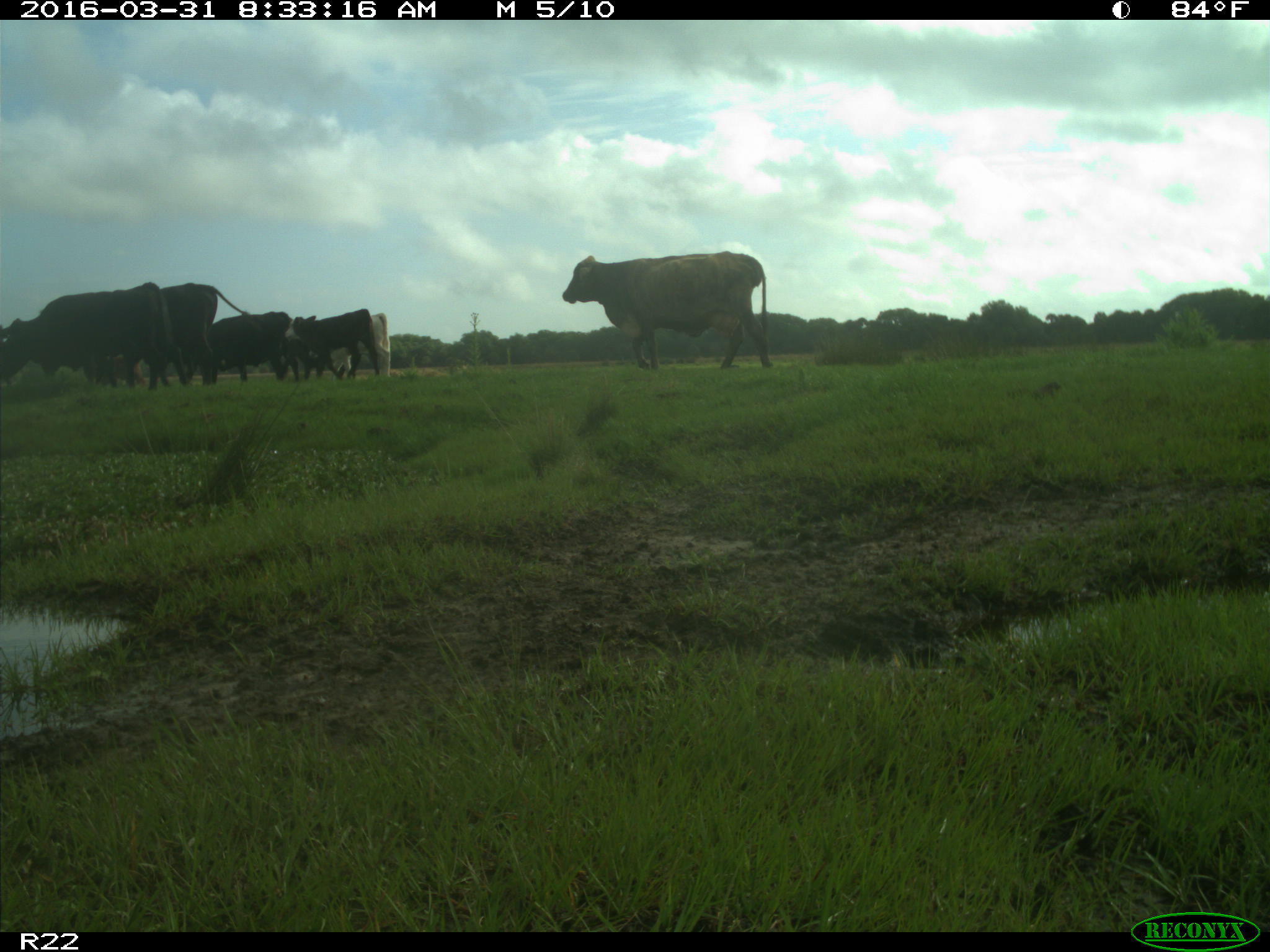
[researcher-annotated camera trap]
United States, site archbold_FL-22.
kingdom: Animalia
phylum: Chordata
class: Mammalia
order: Artiodactyla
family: Bovidae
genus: Bos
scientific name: Bos taurus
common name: domestic cow